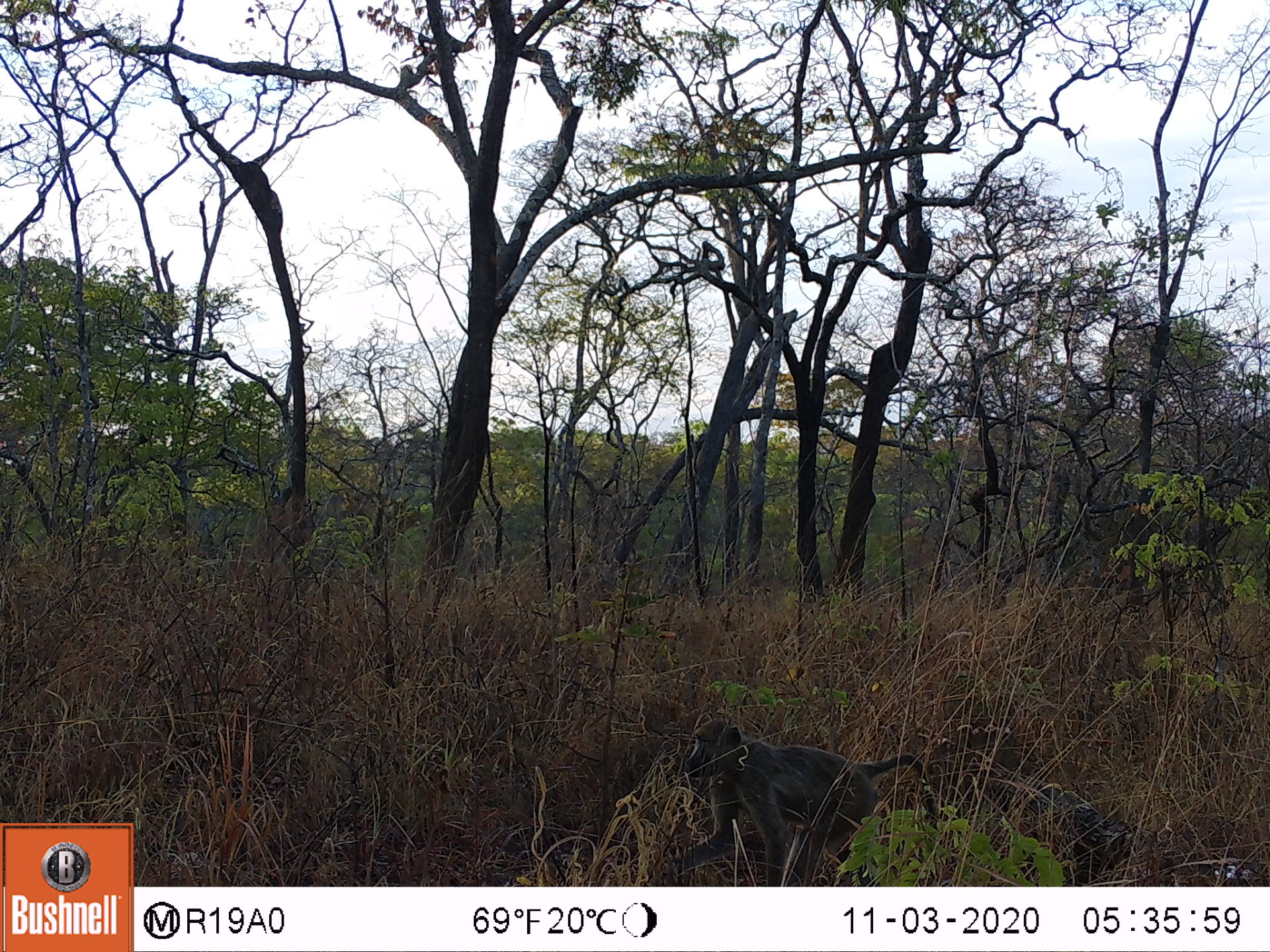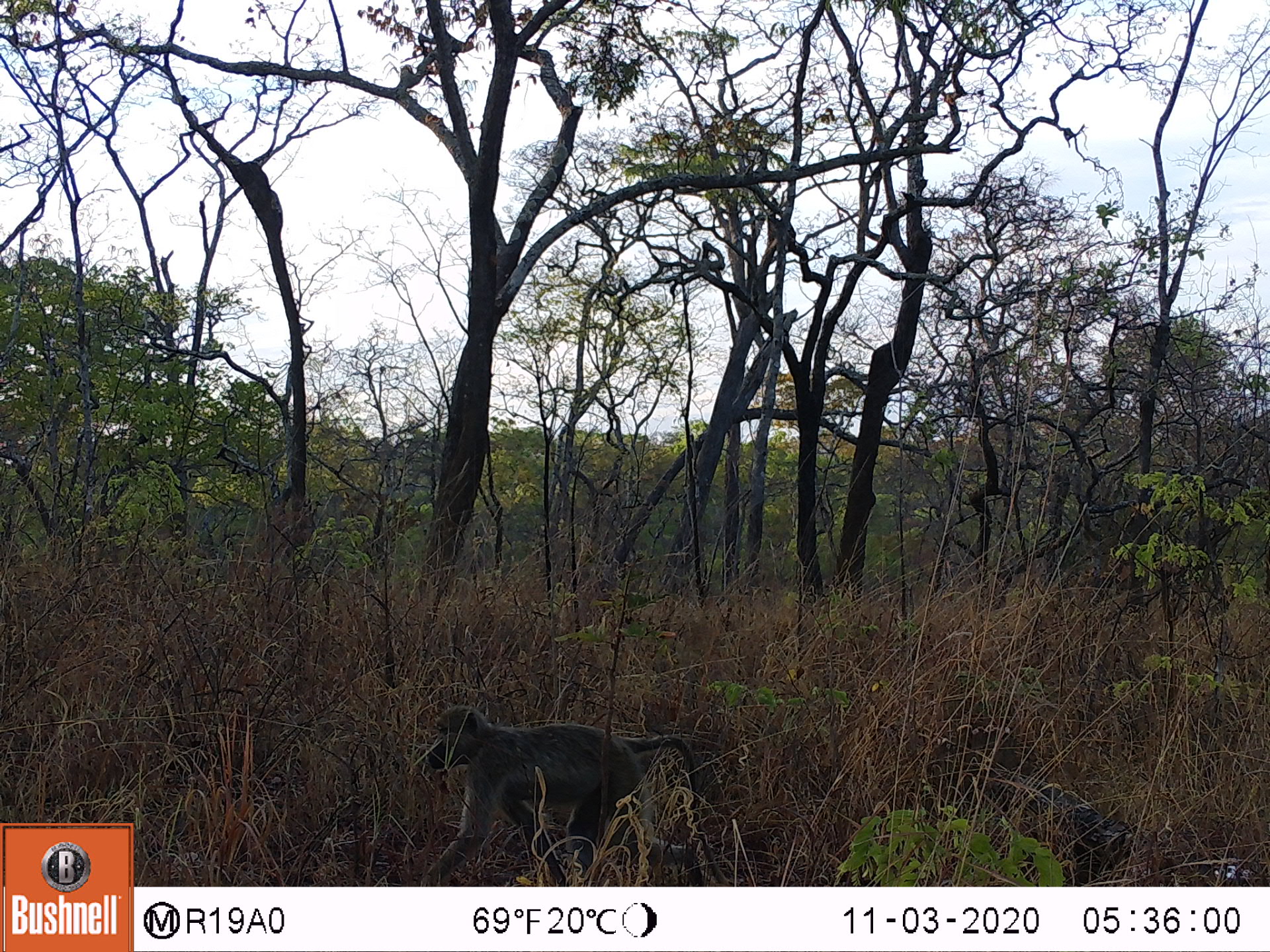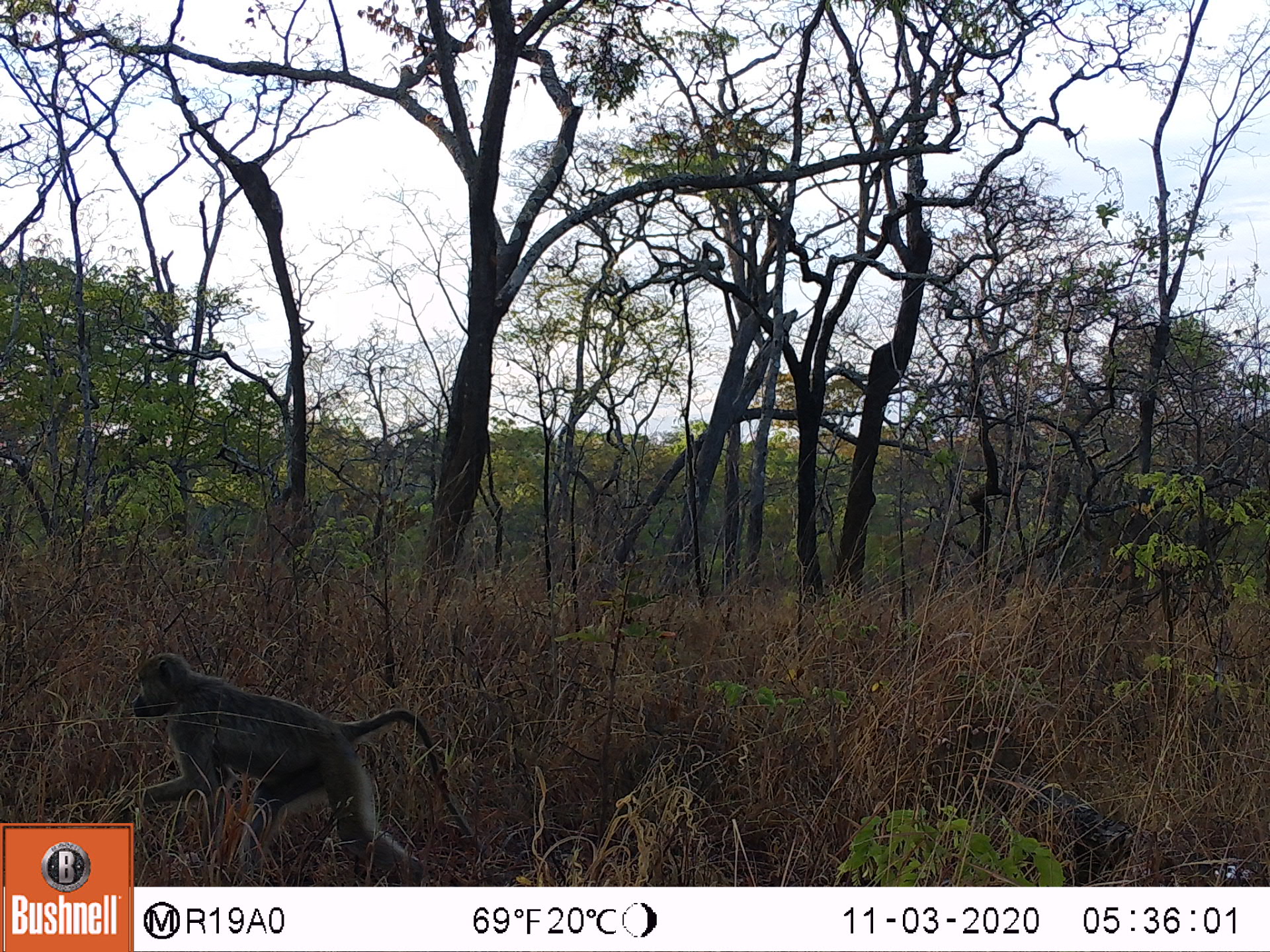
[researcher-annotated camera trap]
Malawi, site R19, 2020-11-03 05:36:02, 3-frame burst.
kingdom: Animalia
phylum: Chordata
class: Mammalia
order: Primates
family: Cercopithecidae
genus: Papio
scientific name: Papio cynocephalus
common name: yellow baboon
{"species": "yellow baboon (Papio cynocephalus)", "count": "1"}